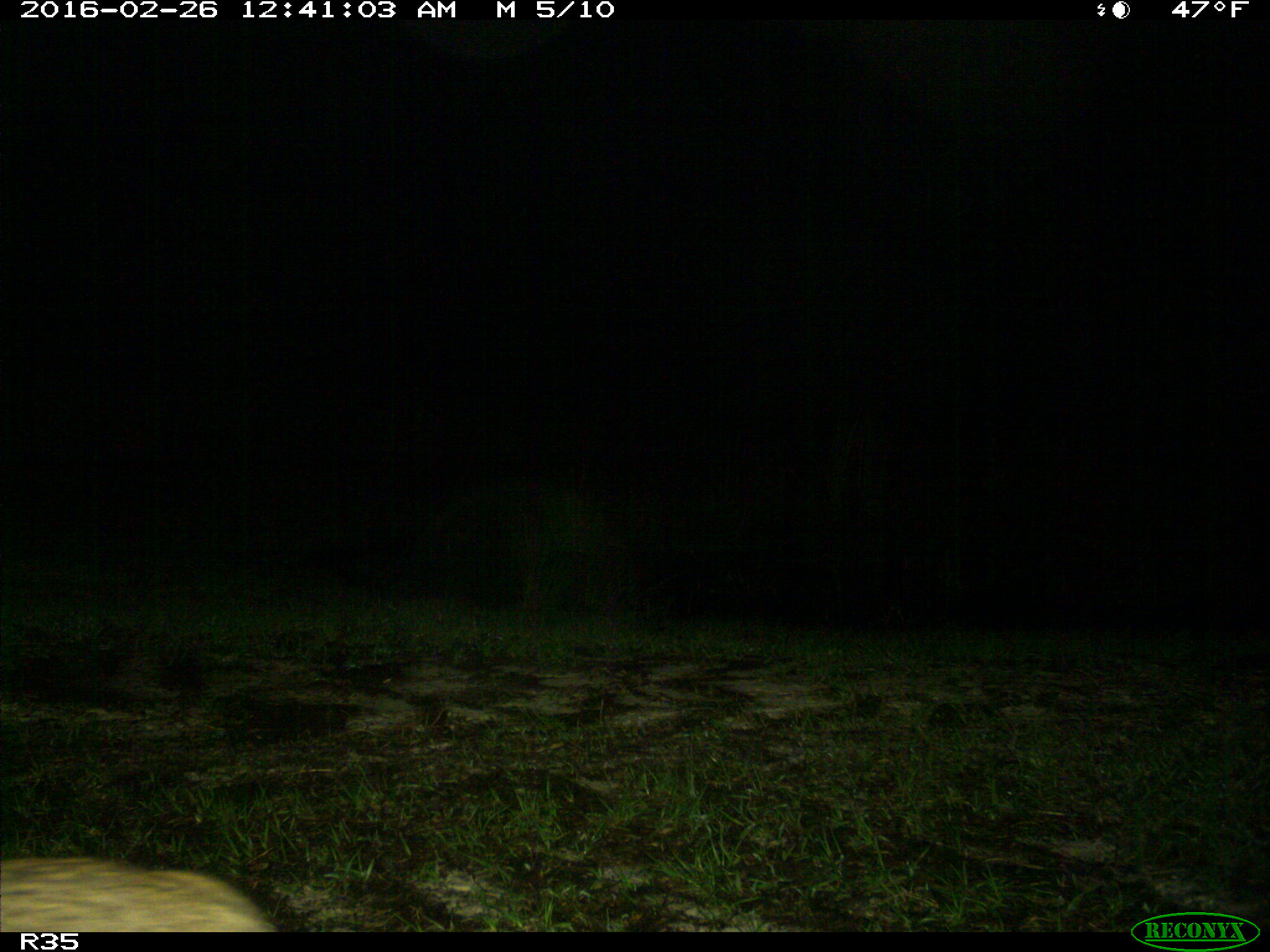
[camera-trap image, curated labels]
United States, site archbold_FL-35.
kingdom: Animalia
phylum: Chordata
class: Mammalia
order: Carnivora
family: Felidae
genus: Lynx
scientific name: Lynx rufus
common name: bobcat